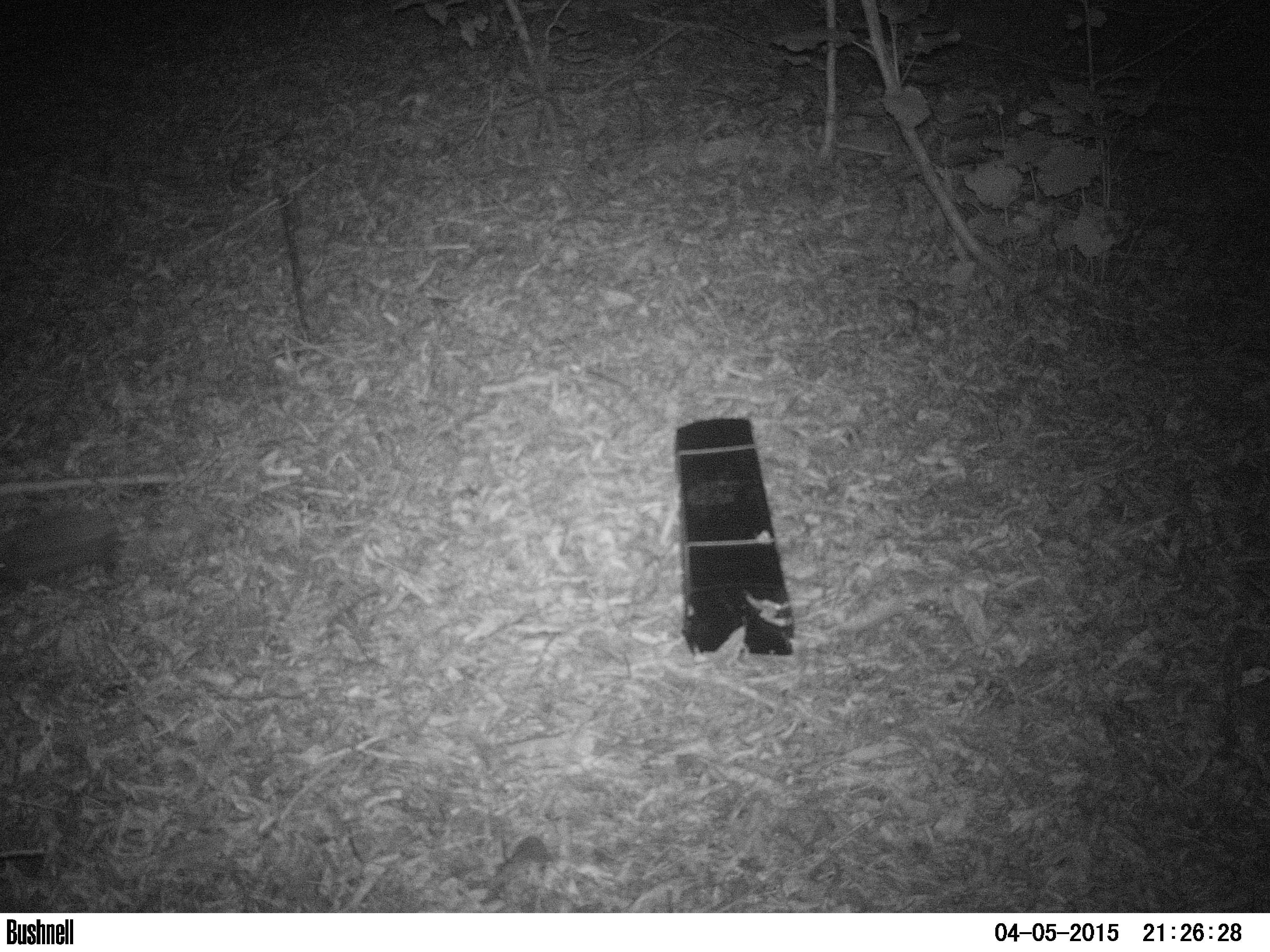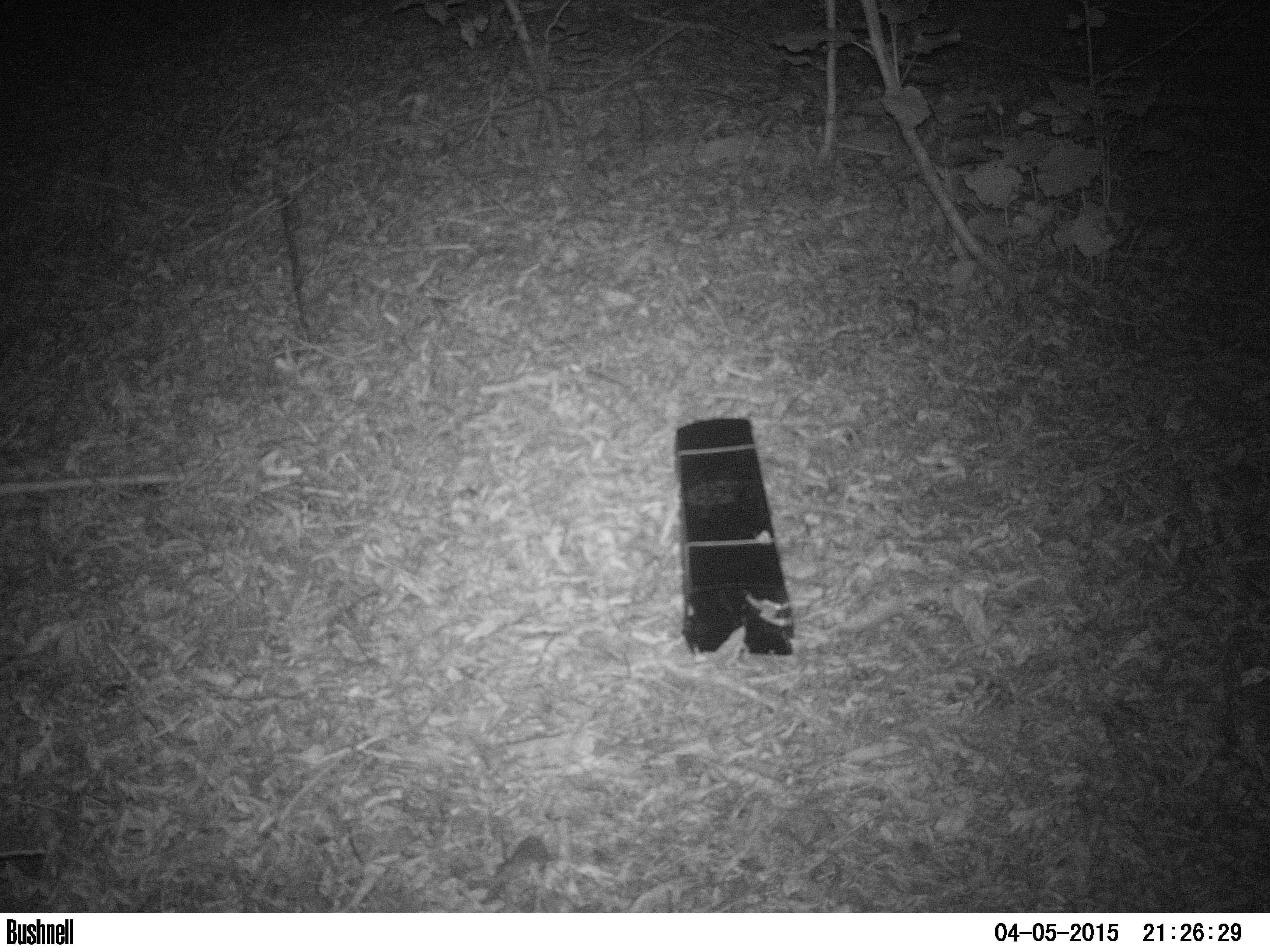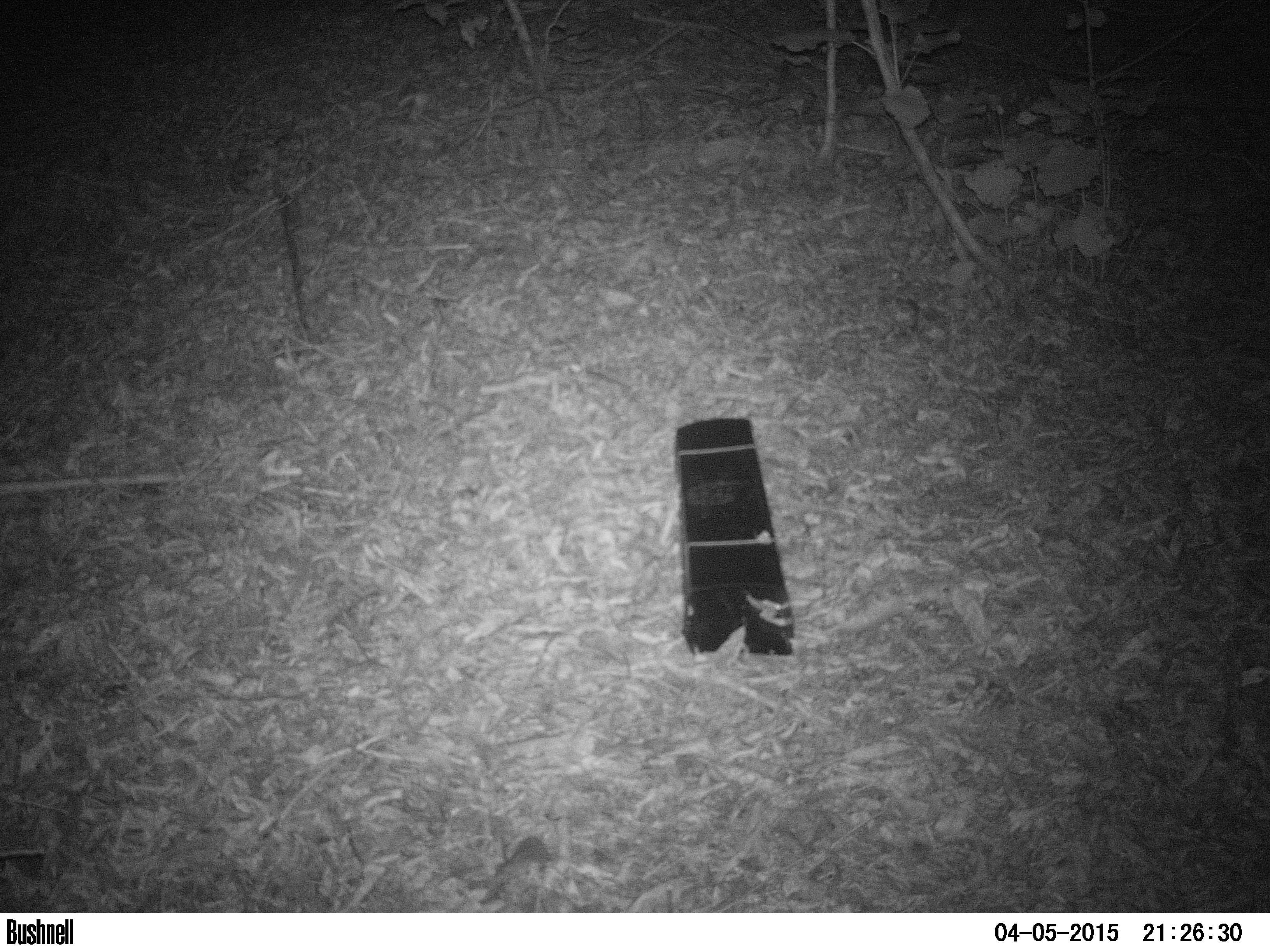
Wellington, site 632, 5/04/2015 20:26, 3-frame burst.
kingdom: Animalia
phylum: Chordata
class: Mammalia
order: Eulipotyphla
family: Erinaceidae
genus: Erinaceus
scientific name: Erinaceus europaeus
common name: hedgehog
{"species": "hedgehog (Erinaceus europaeus)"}